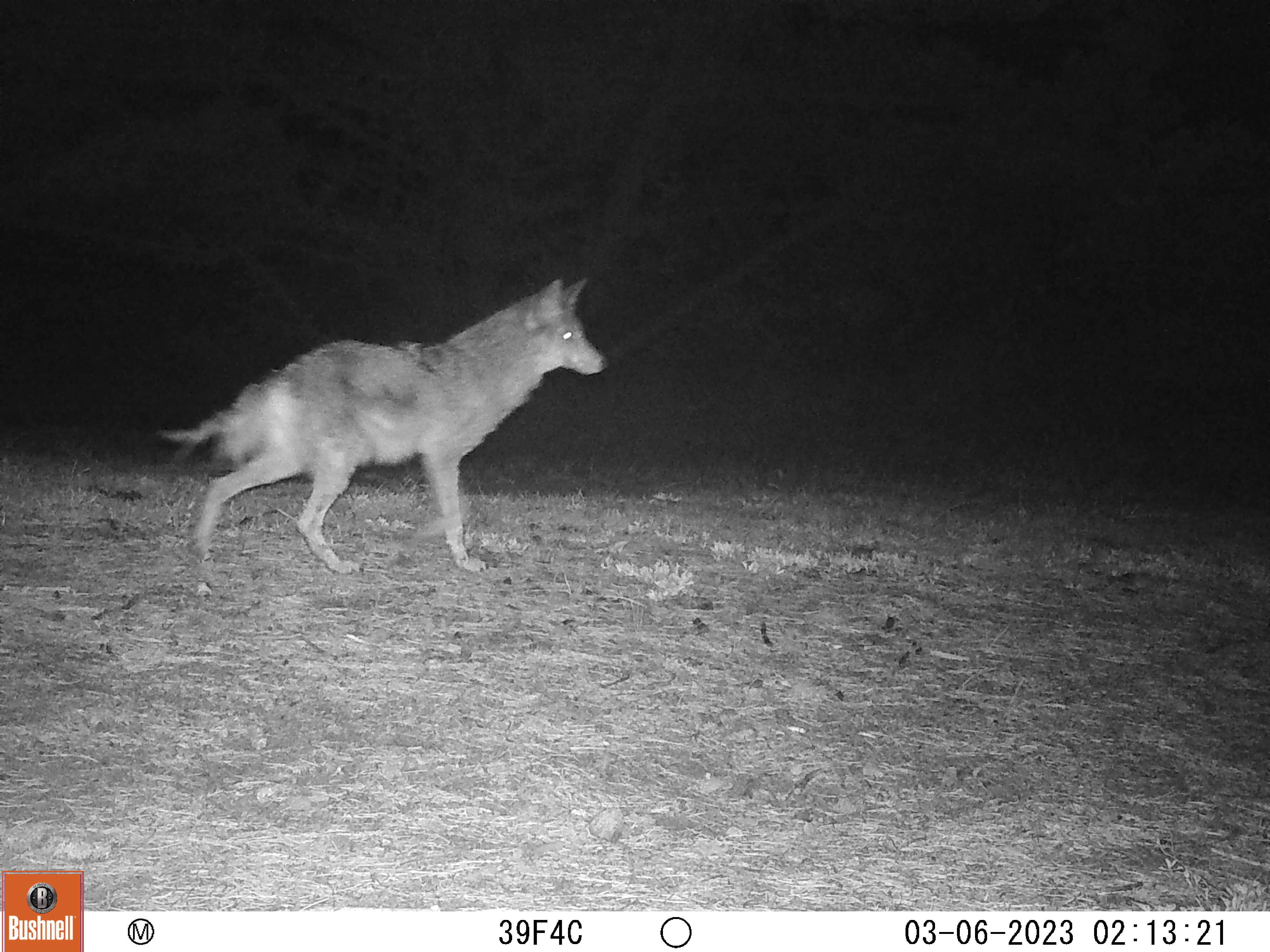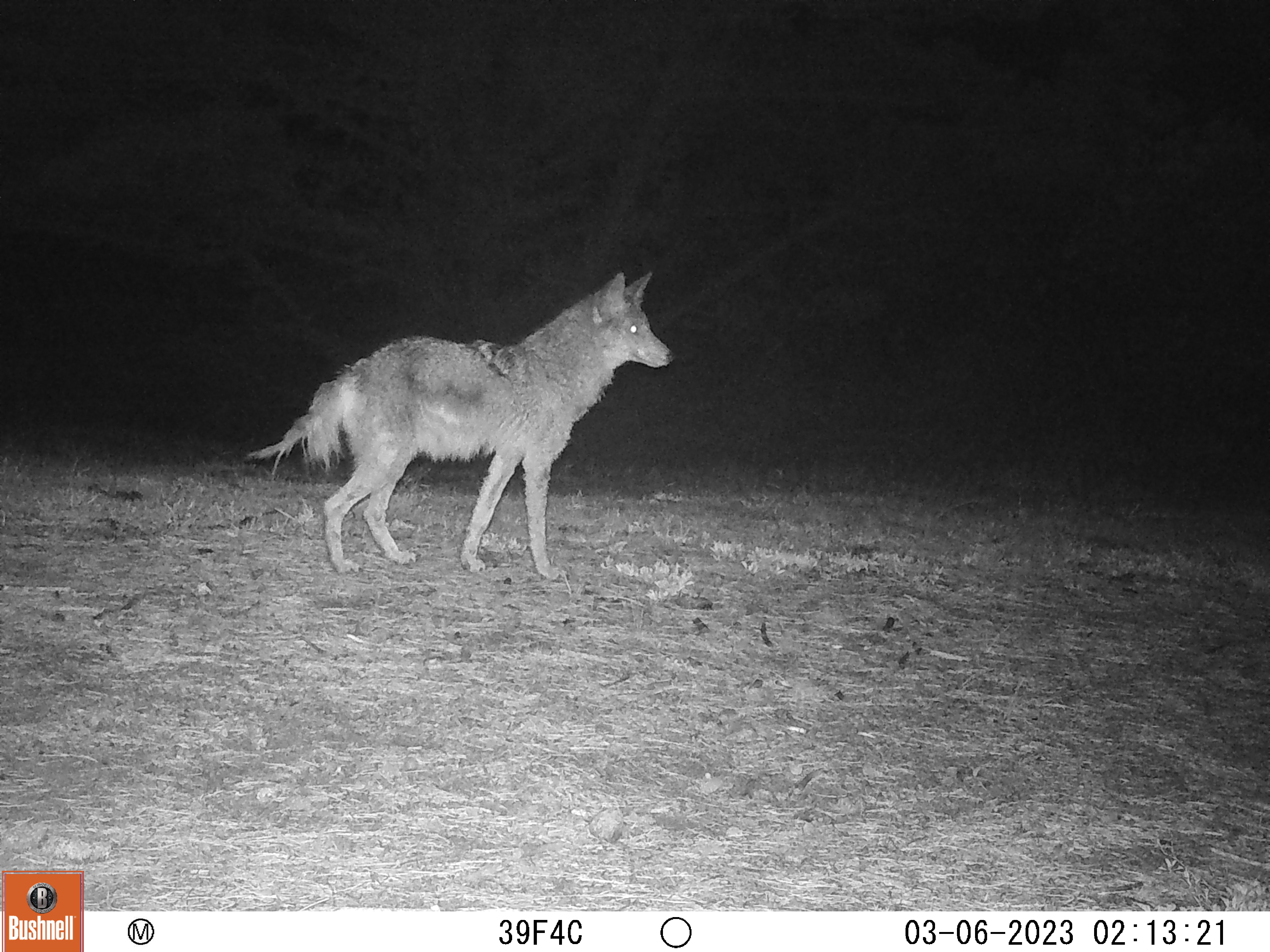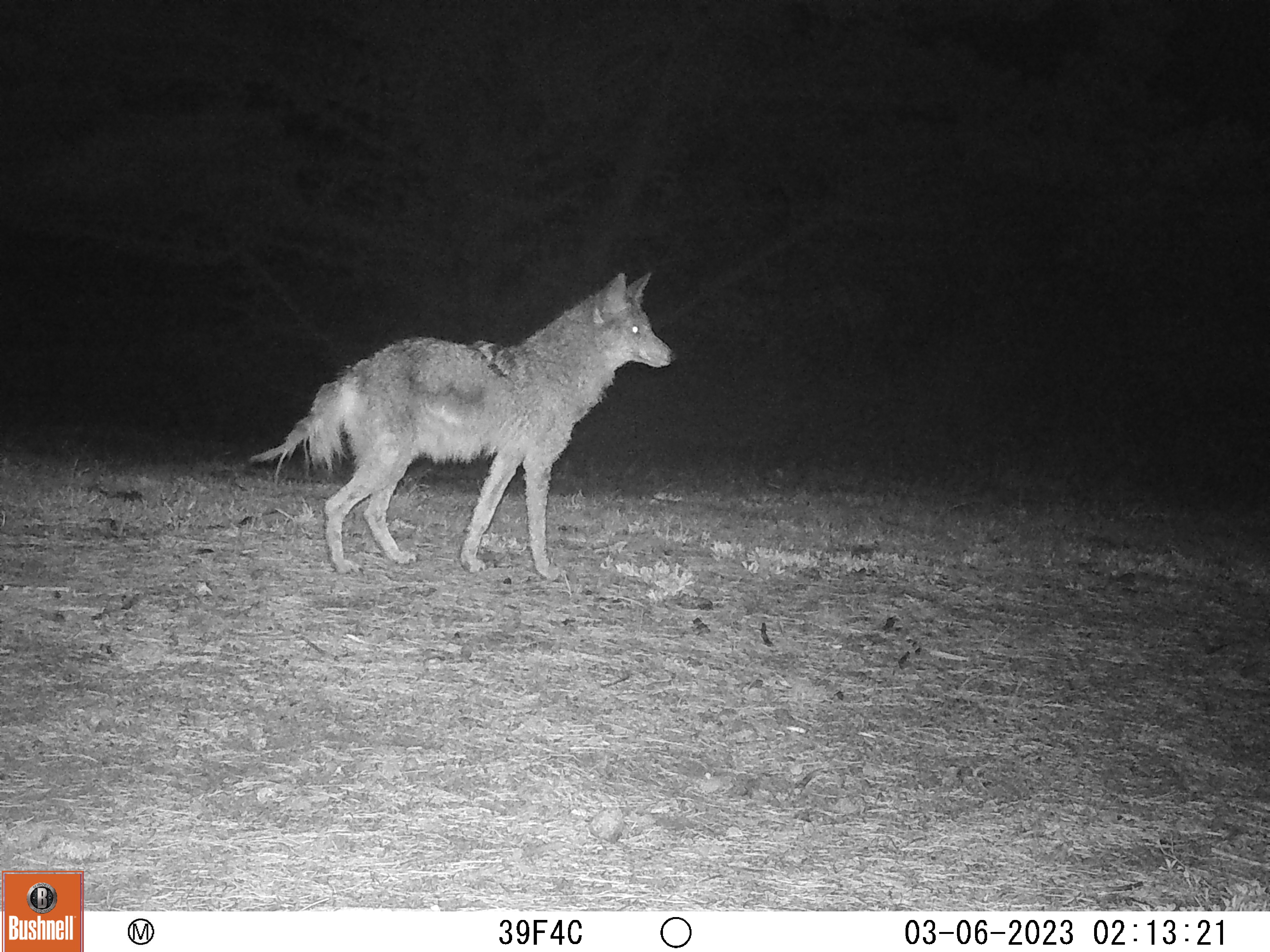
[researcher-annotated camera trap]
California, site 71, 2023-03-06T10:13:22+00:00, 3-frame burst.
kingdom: Animalia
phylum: Chordata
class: Mammalia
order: Carnivora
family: Canidae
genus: Canis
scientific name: Canis latrans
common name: coyote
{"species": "coyote (Canis latrans)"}